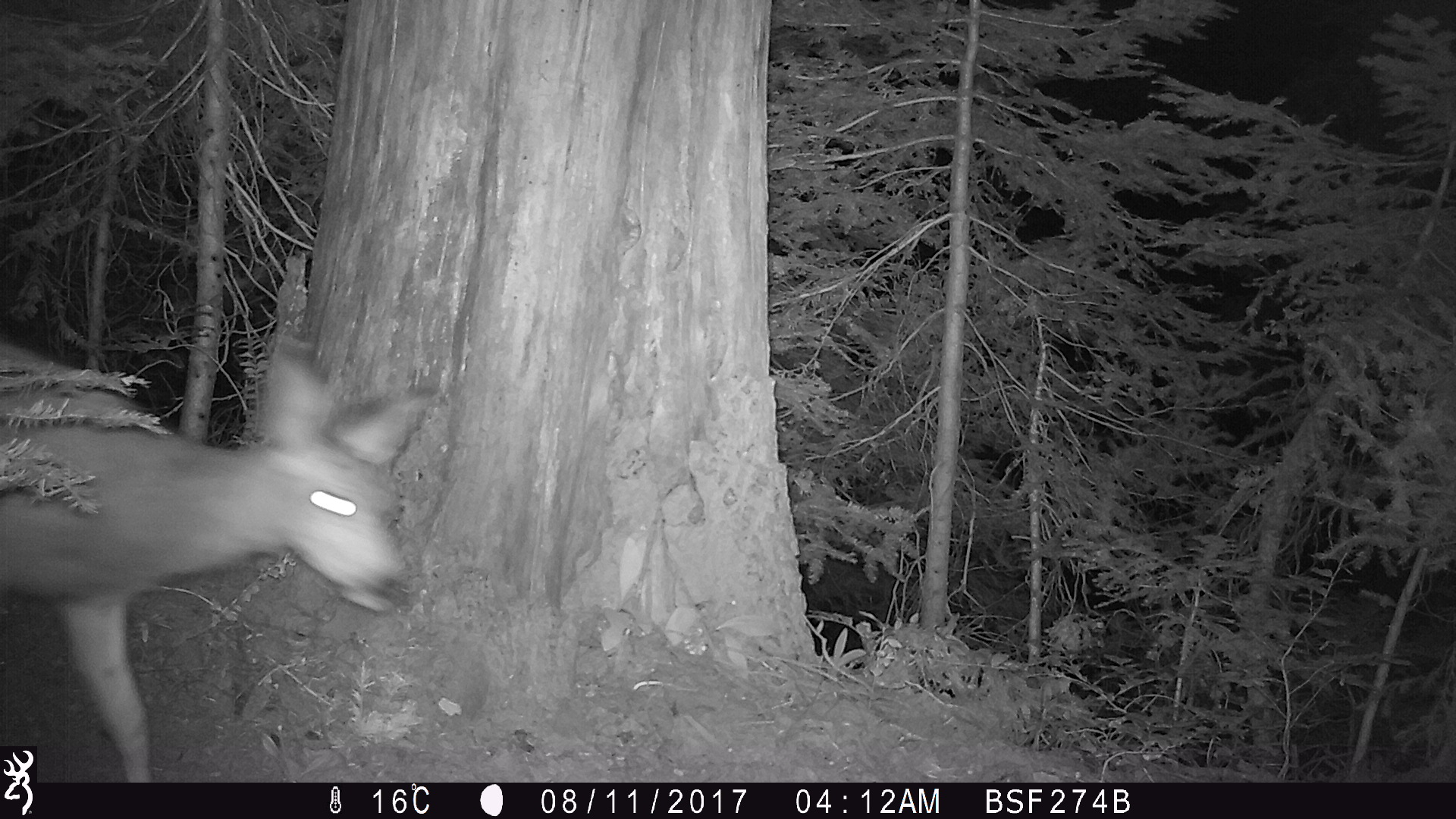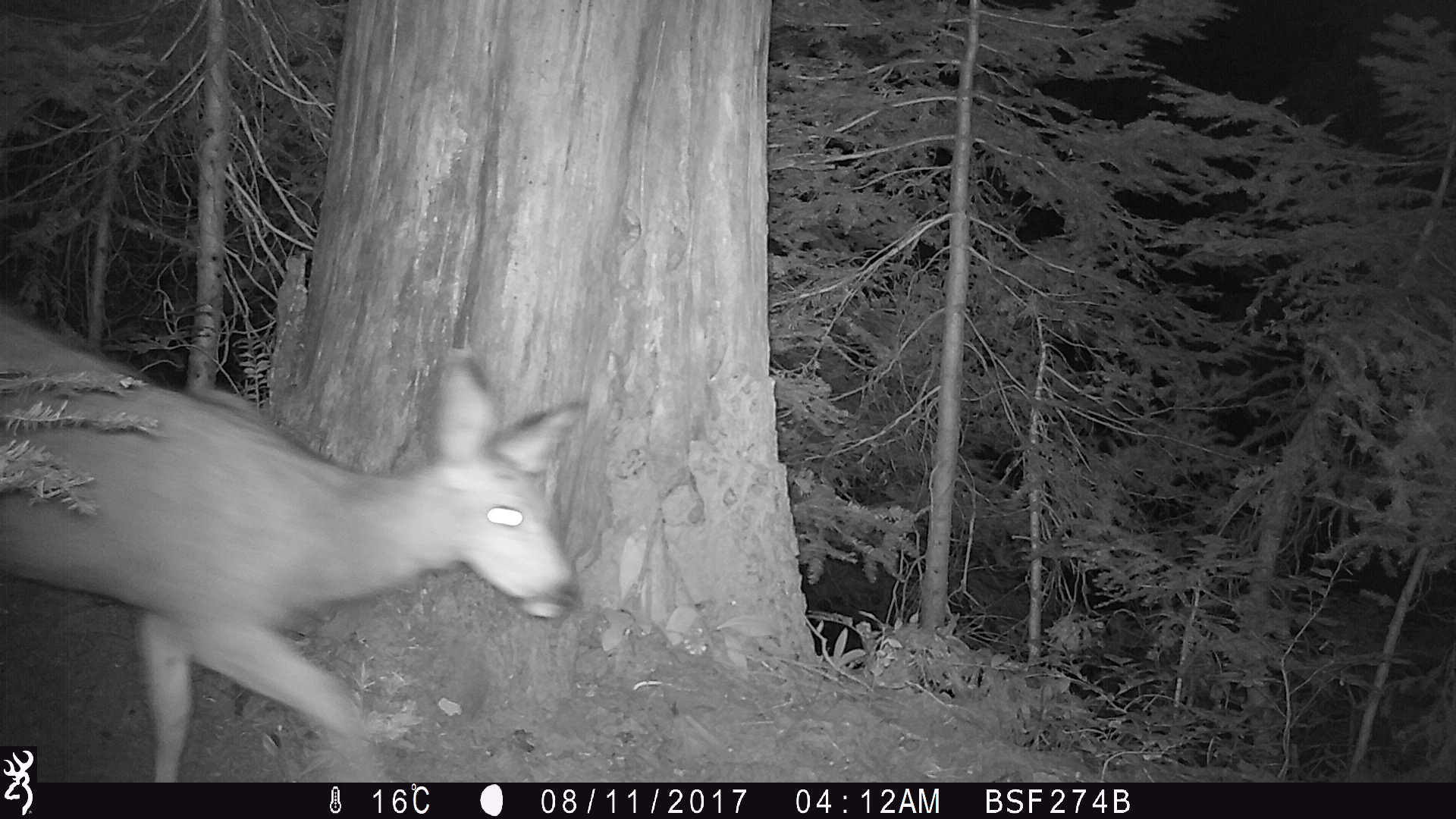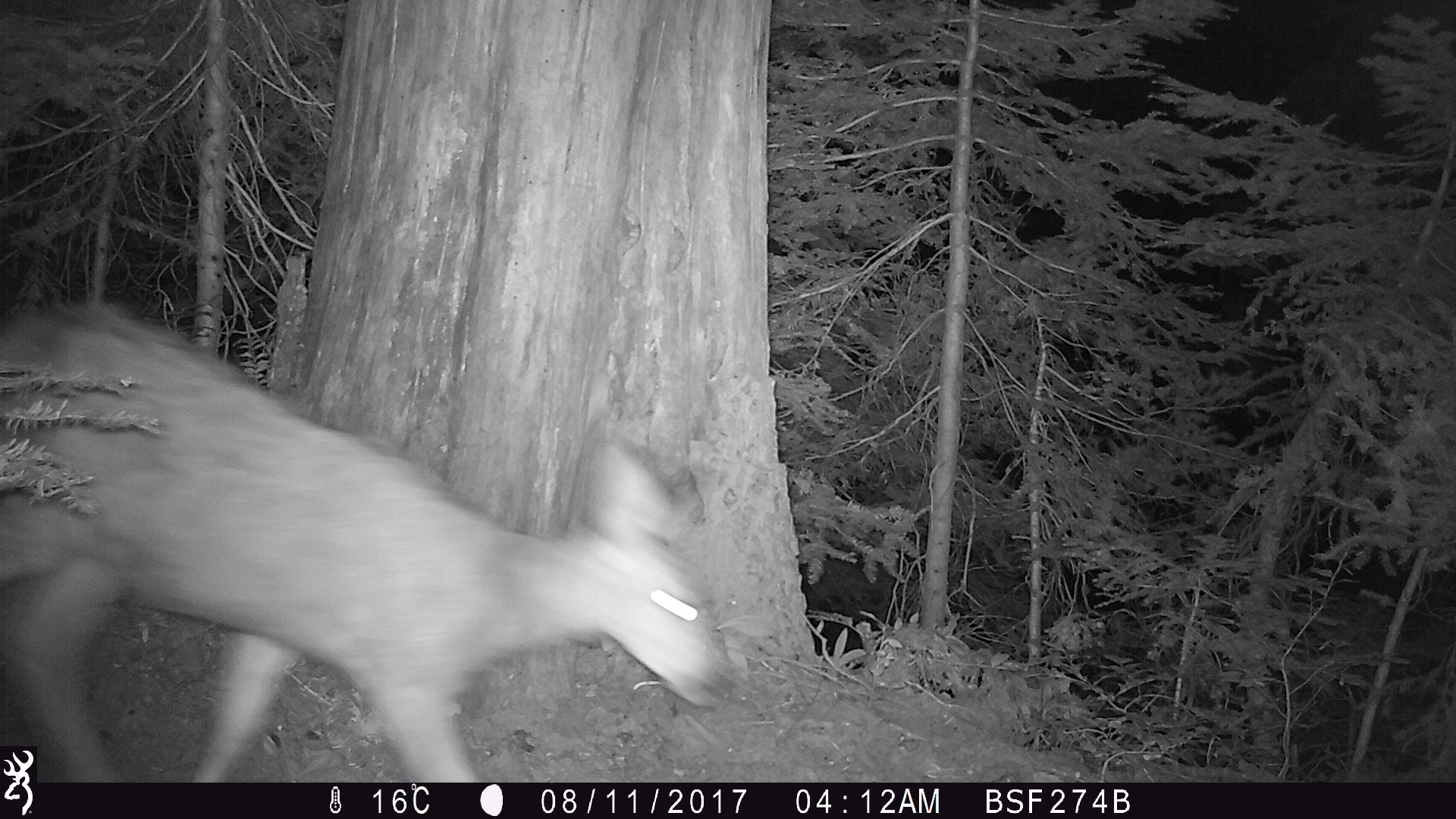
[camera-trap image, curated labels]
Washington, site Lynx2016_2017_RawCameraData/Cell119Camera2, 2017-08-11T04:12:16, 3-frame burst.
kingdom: Animalia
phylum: Chordata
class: Mammalia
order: Artiodactyla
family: Cervidae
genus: Odocoileus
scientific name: Odocoileus hemionus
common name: mule deer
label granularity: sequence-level